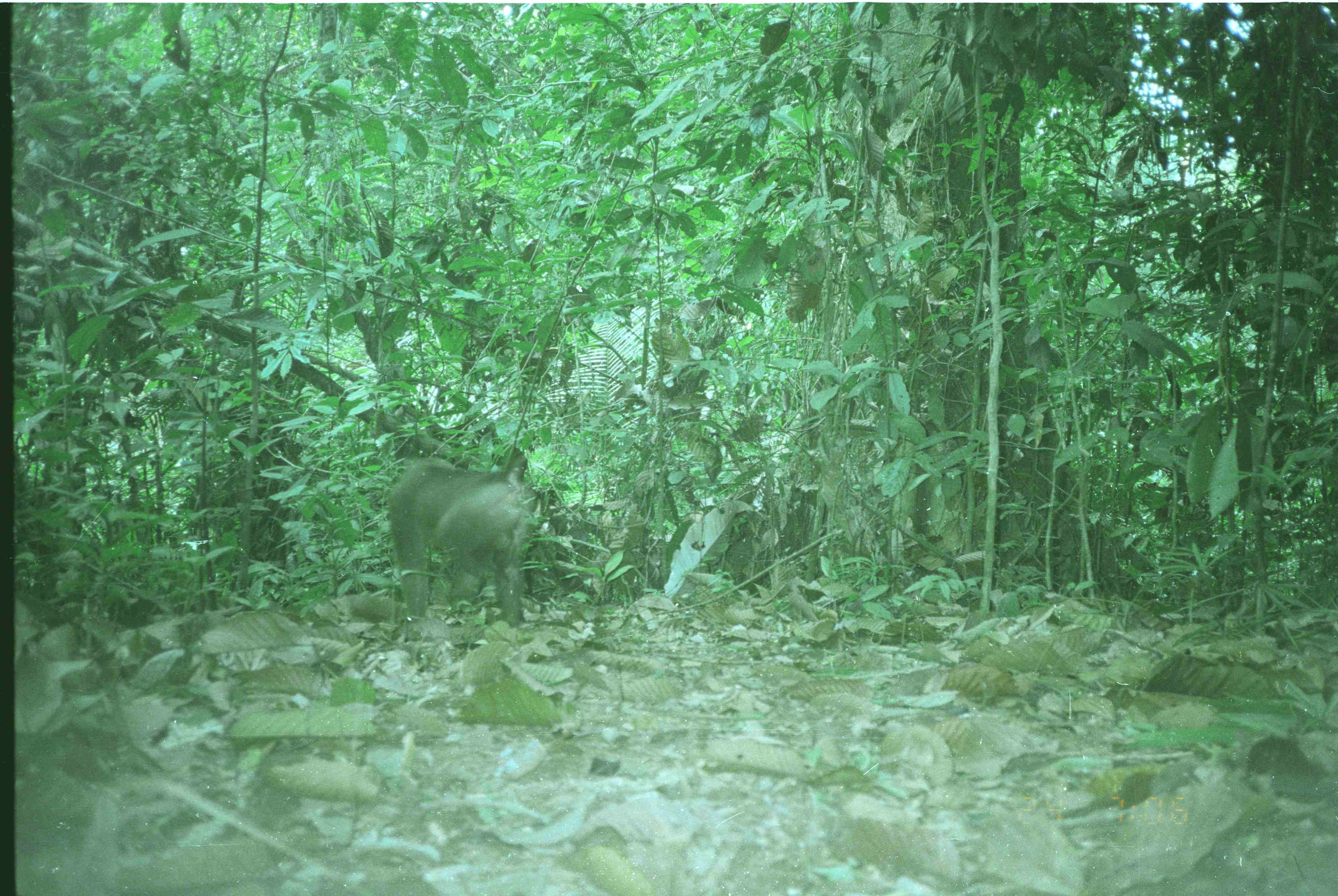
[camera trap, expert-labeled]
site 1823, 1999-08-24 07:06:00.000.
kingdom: Animalia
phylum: Chordata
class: Mammalia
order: Primates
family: Cercopithecidae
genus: Macaca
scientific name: Macaca nemestrina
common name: southern pig-tailed macaque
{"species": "Macaca nemestrina (southern pig-tailed macaque)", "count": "1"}